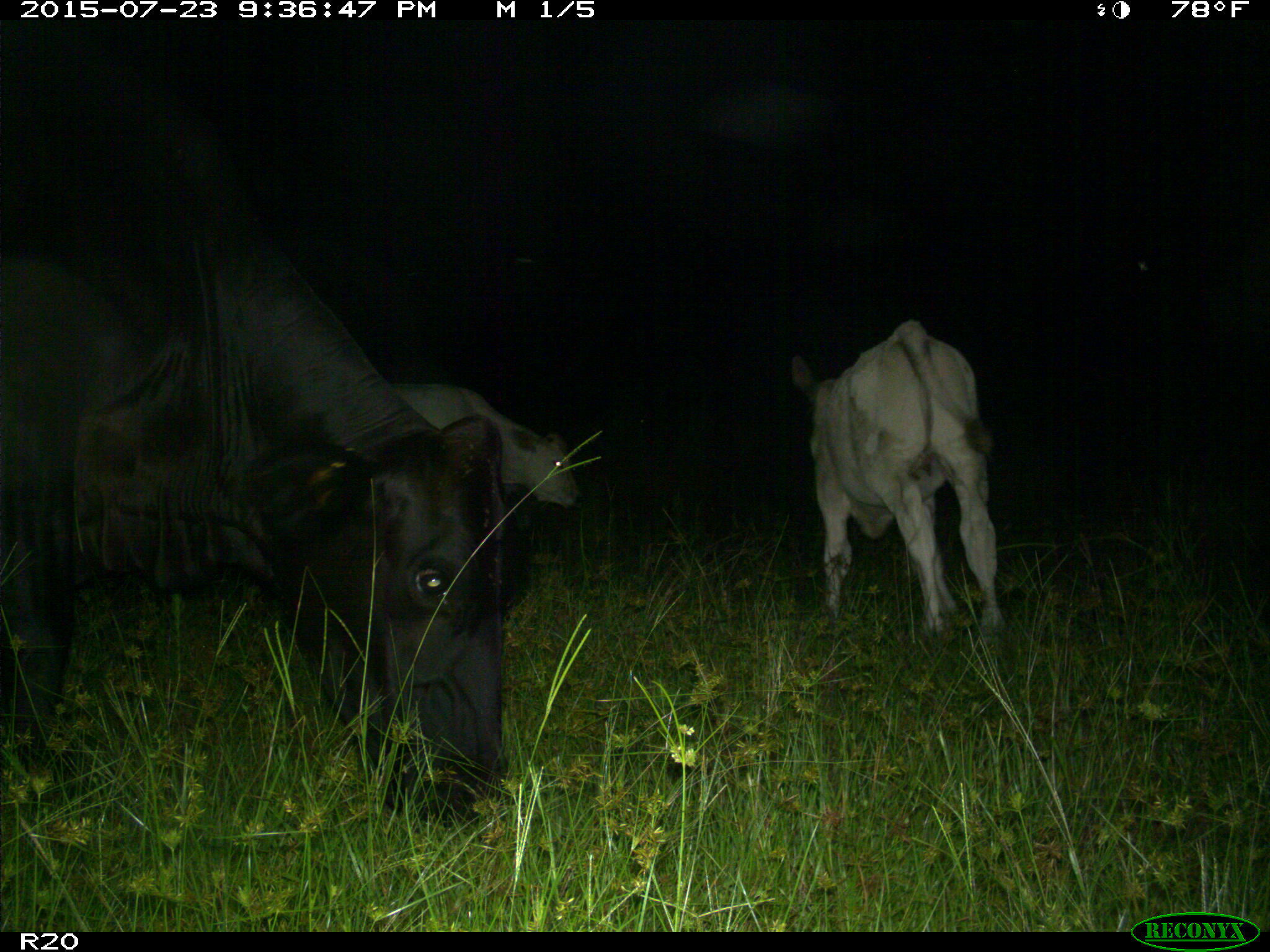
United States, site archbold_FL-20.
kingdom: Animalia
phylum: Chordata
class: Mammalia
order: Artiodactyla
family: Bovidae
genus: Bos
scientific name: Bos taurus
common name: domestic cow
Bos taurus (domestic cow).